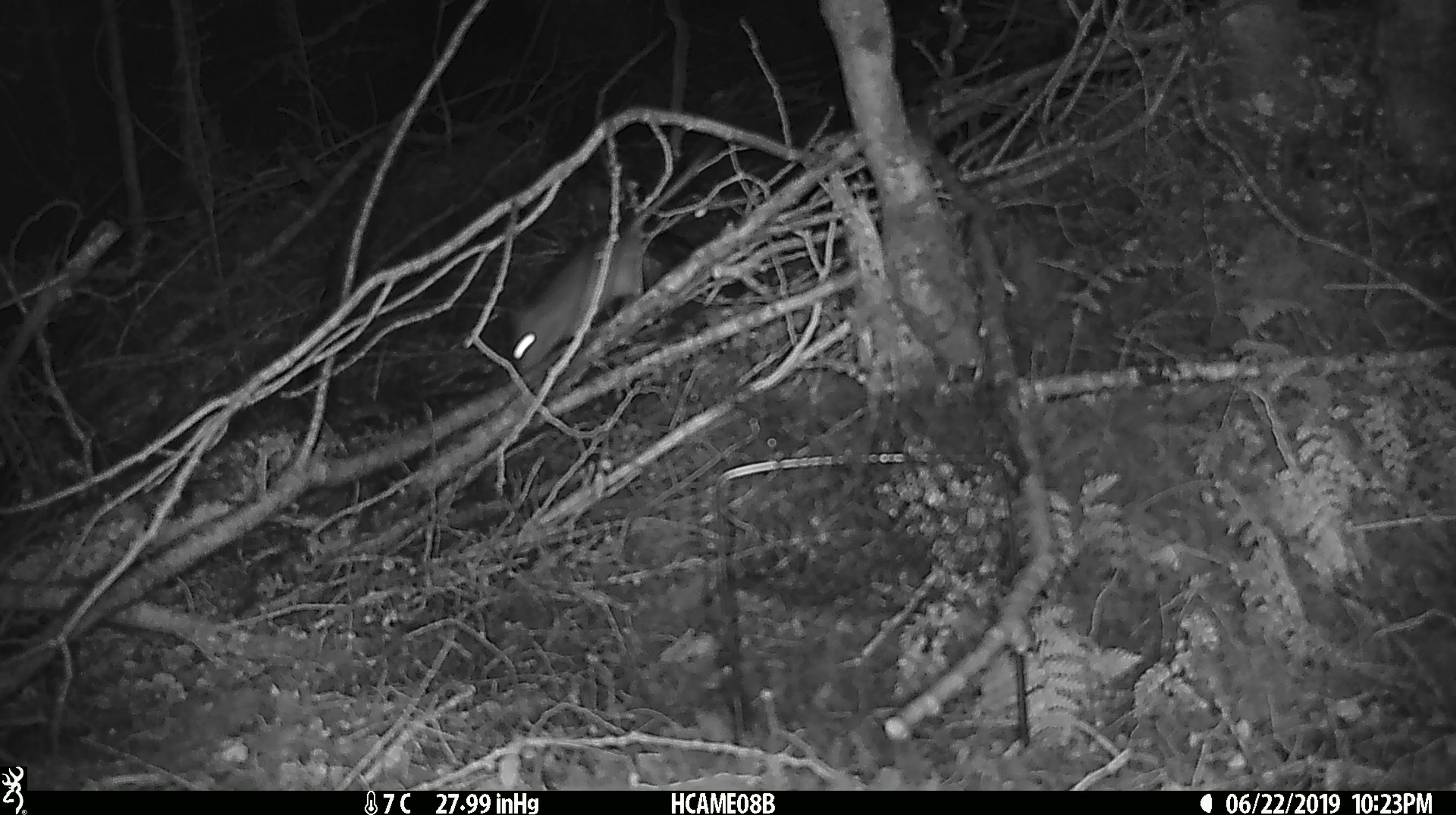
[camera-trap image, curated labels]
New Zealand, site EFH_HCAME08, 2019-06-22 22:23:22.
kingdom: Animalia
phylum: Chordata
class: Mammalia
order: Rodentia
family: Muridae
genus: Rattus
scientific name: Rattus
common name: rat